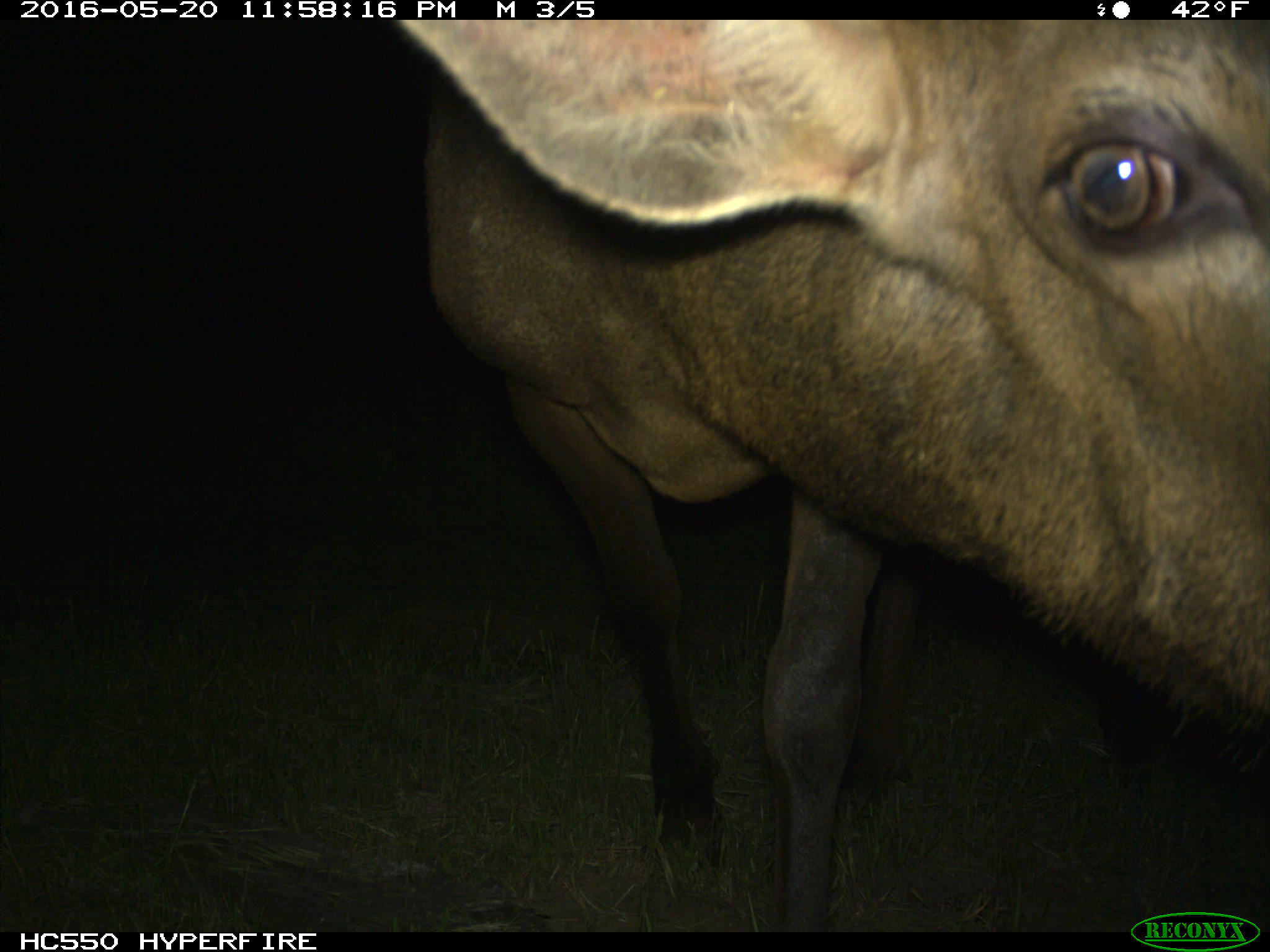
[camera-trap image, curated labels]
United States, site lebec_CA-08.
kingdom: Animalia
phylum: Chordata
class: Mammalia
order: Artiodactyla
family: Cervidae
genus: Cervus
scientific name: Cervus canadensis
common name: elk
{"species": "Cervus canadensis (elk)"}